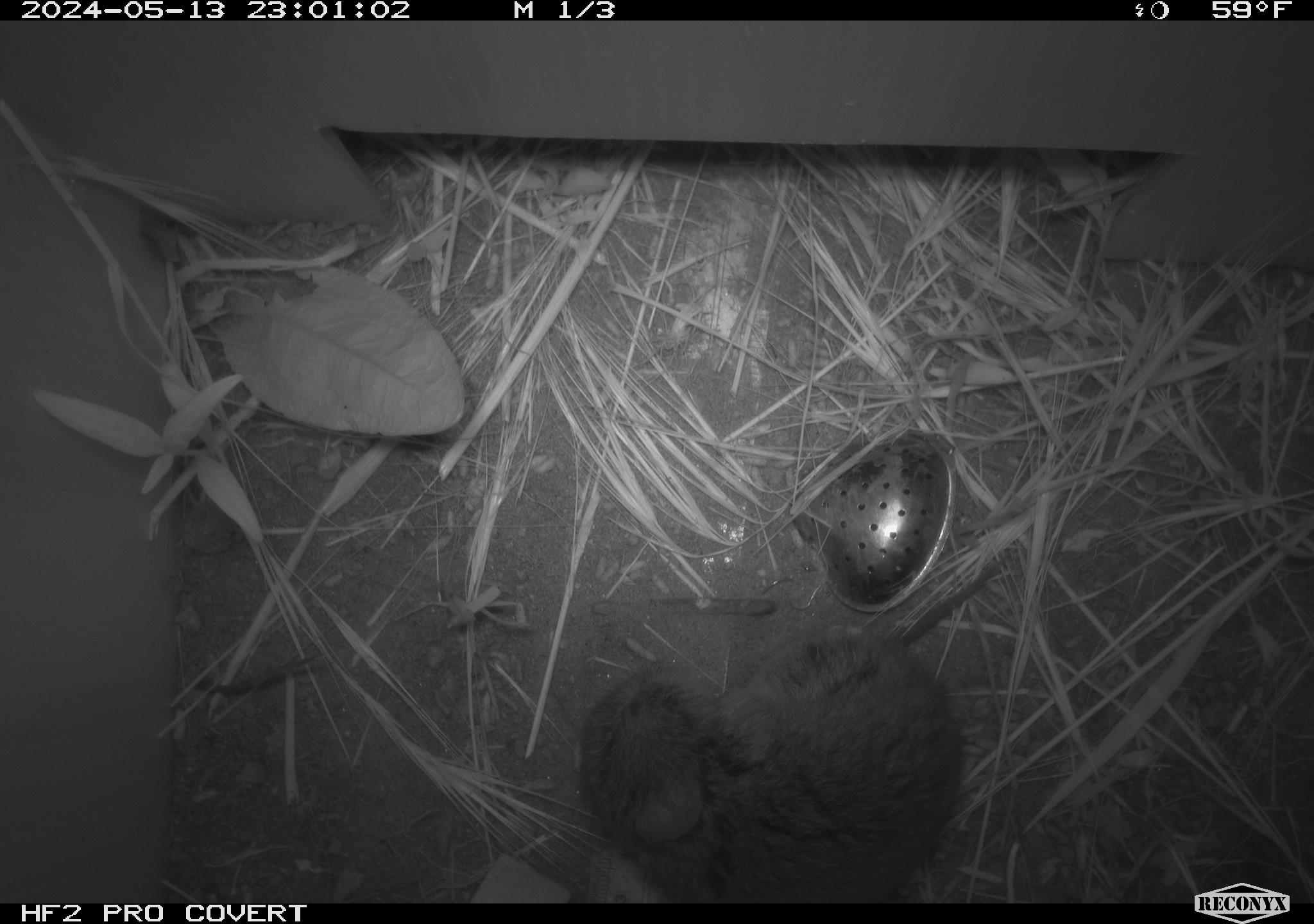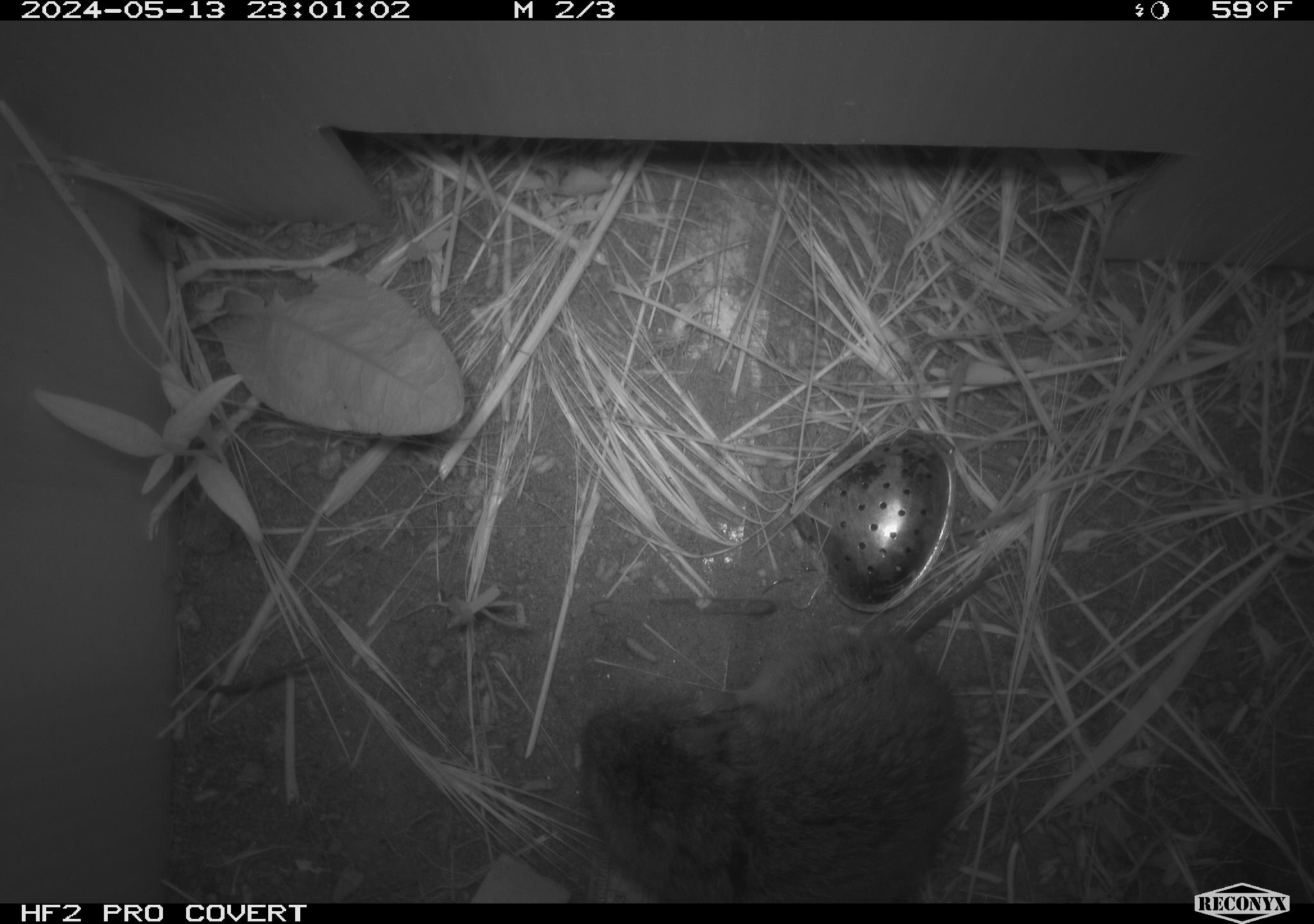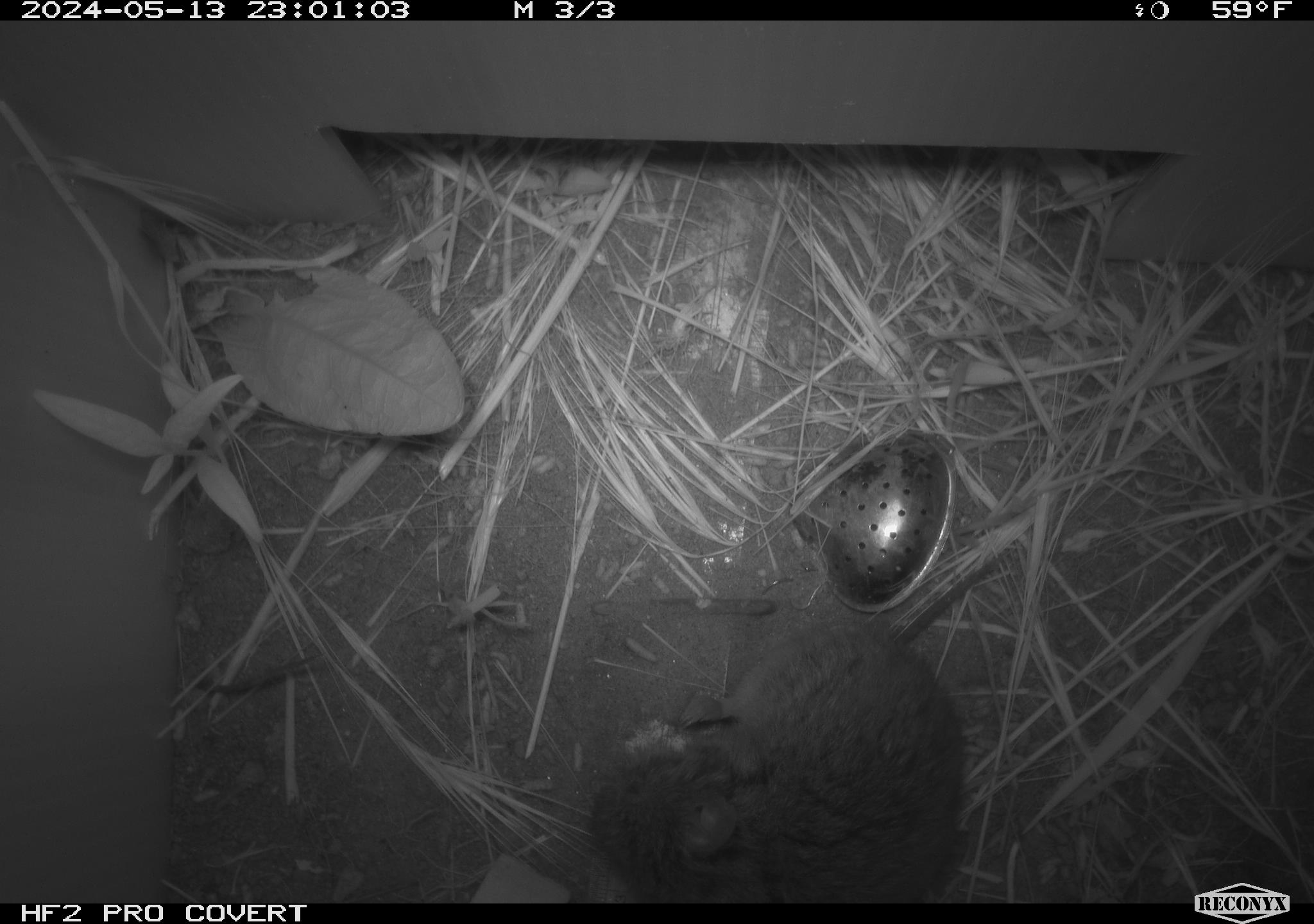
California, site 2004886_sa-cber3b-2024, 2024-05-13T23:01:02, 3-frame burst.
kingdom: Animalia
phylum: Chordata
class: Mammalia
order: Rodentia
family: Cricetidae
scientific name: Arvicolinae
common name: voles, lemmings, and muskrats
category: arvicolinae subfamily